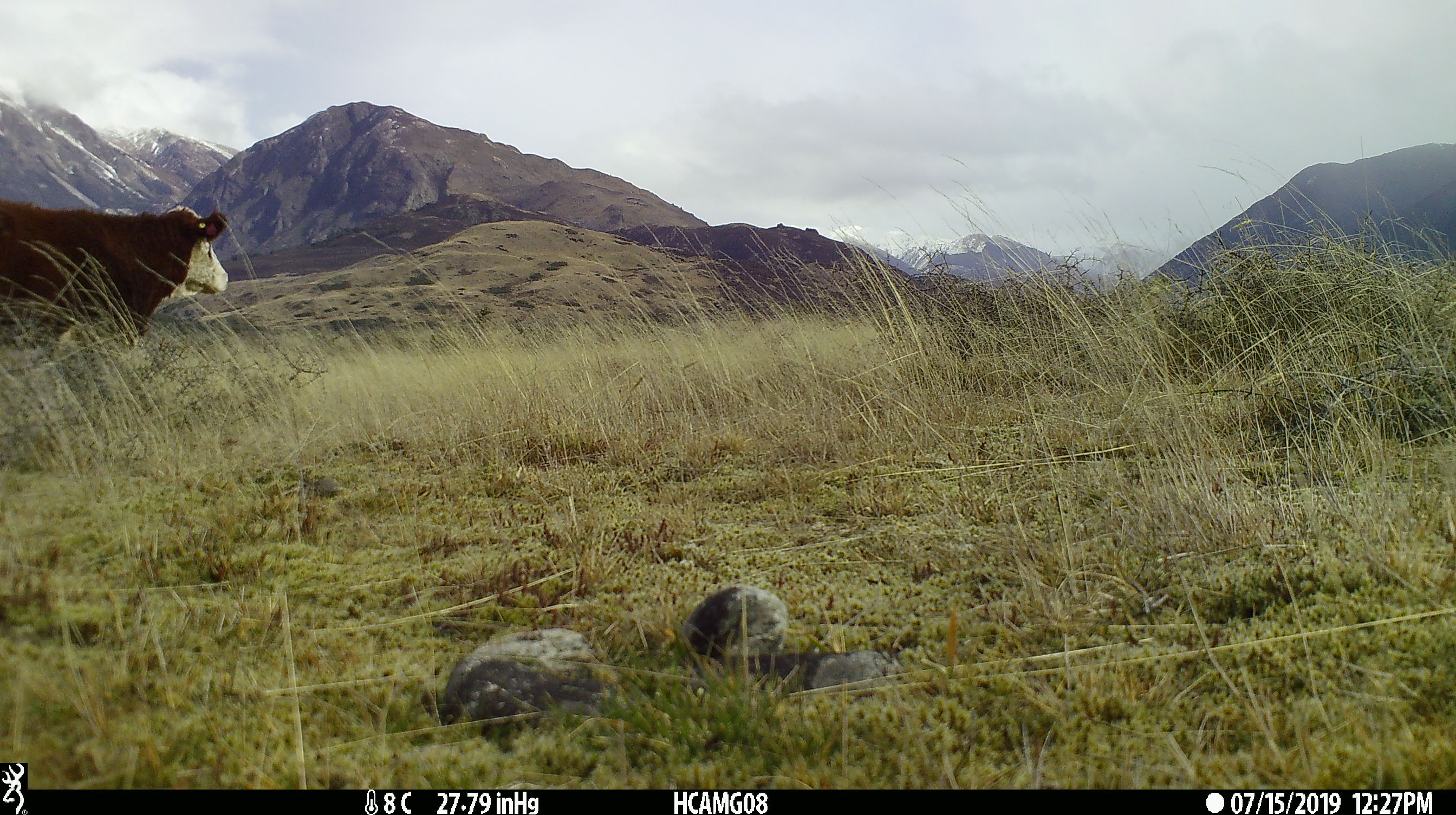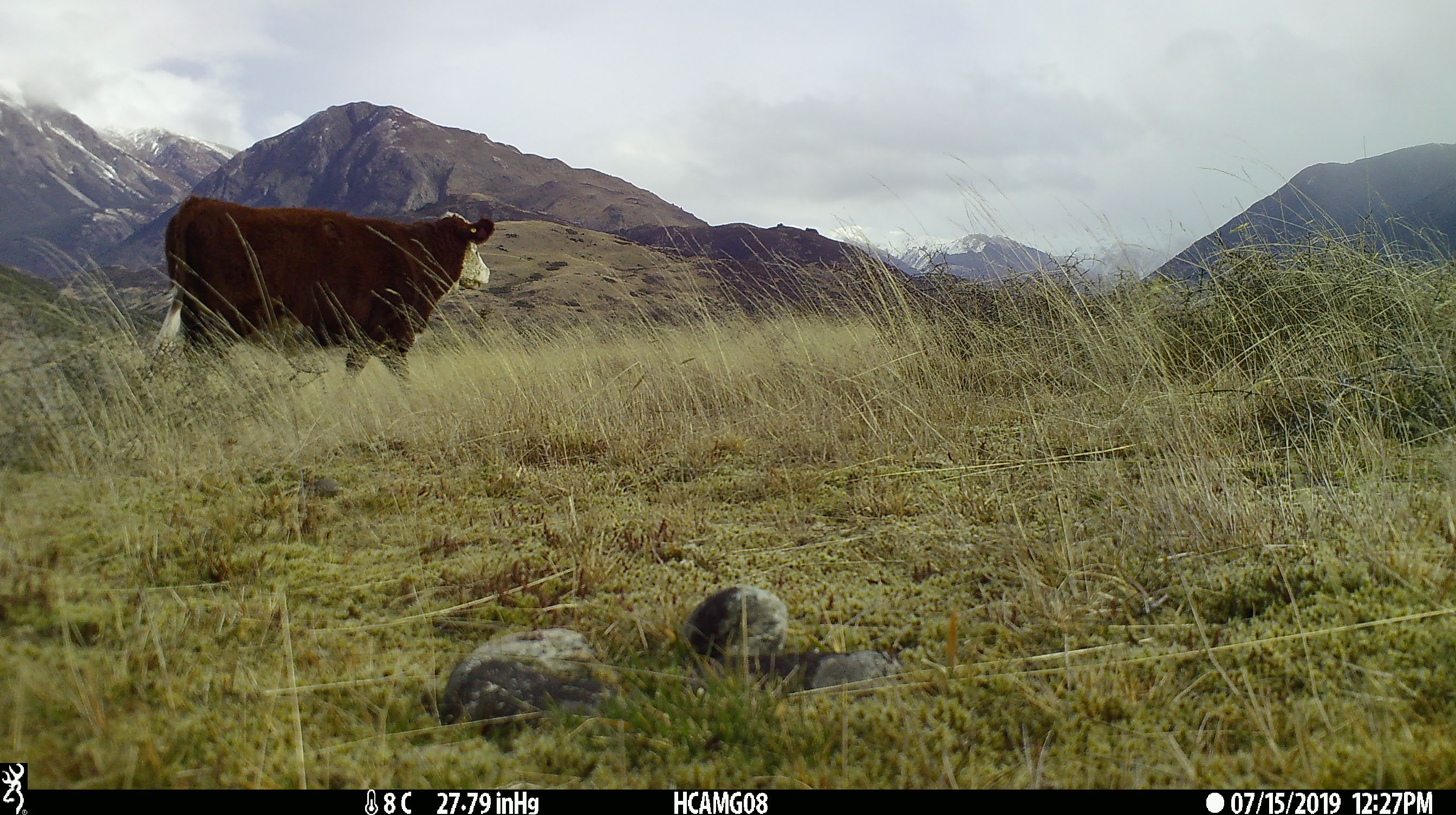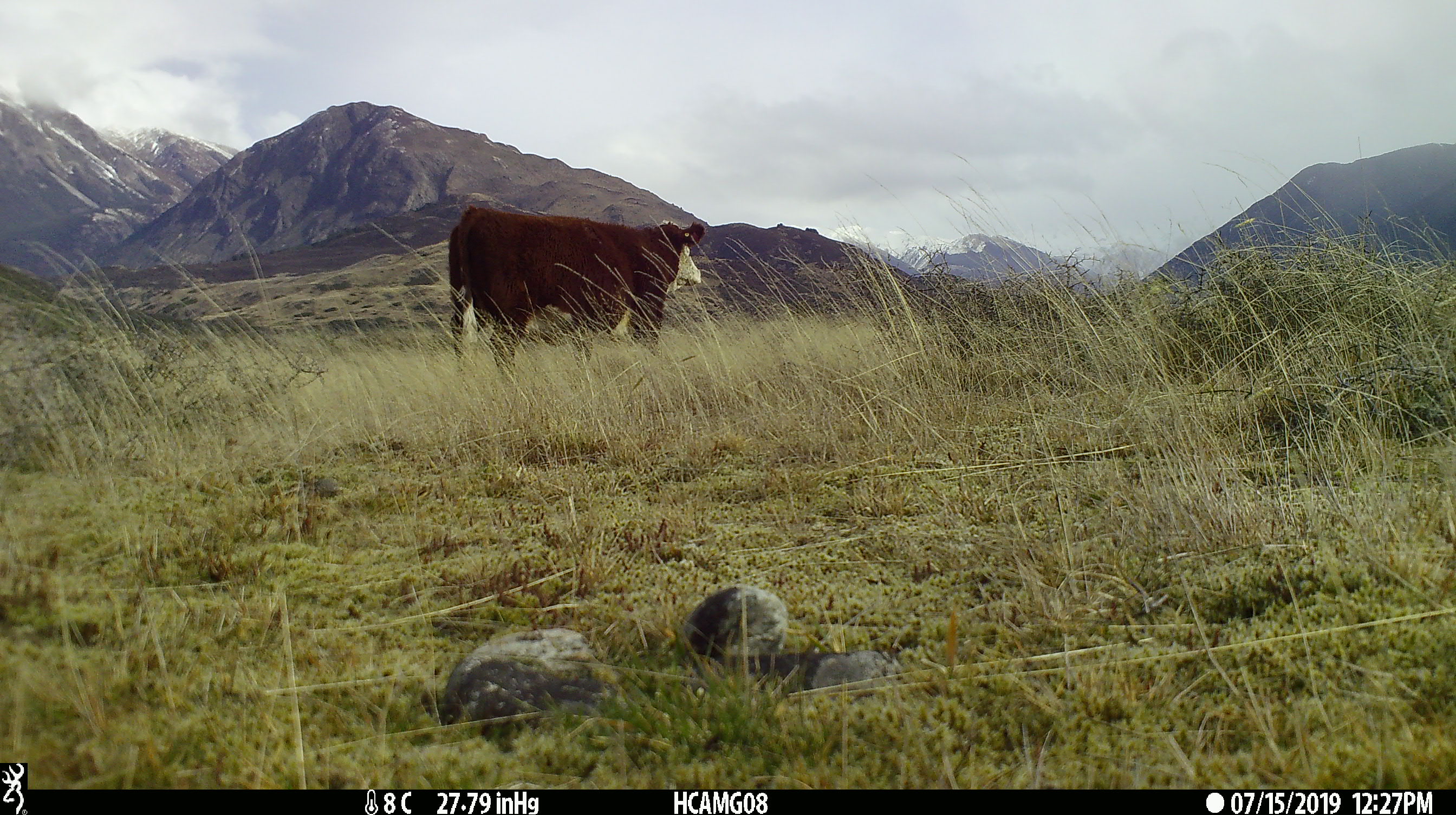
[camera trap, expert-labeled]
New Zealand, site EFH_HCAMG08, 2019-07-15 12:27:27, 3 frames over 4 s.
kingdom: Animalia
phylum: Chordata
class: Mammalia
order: Artiodactyla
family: Bovidae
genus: Bos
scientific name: Bos taurus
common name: domestic cow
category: cow